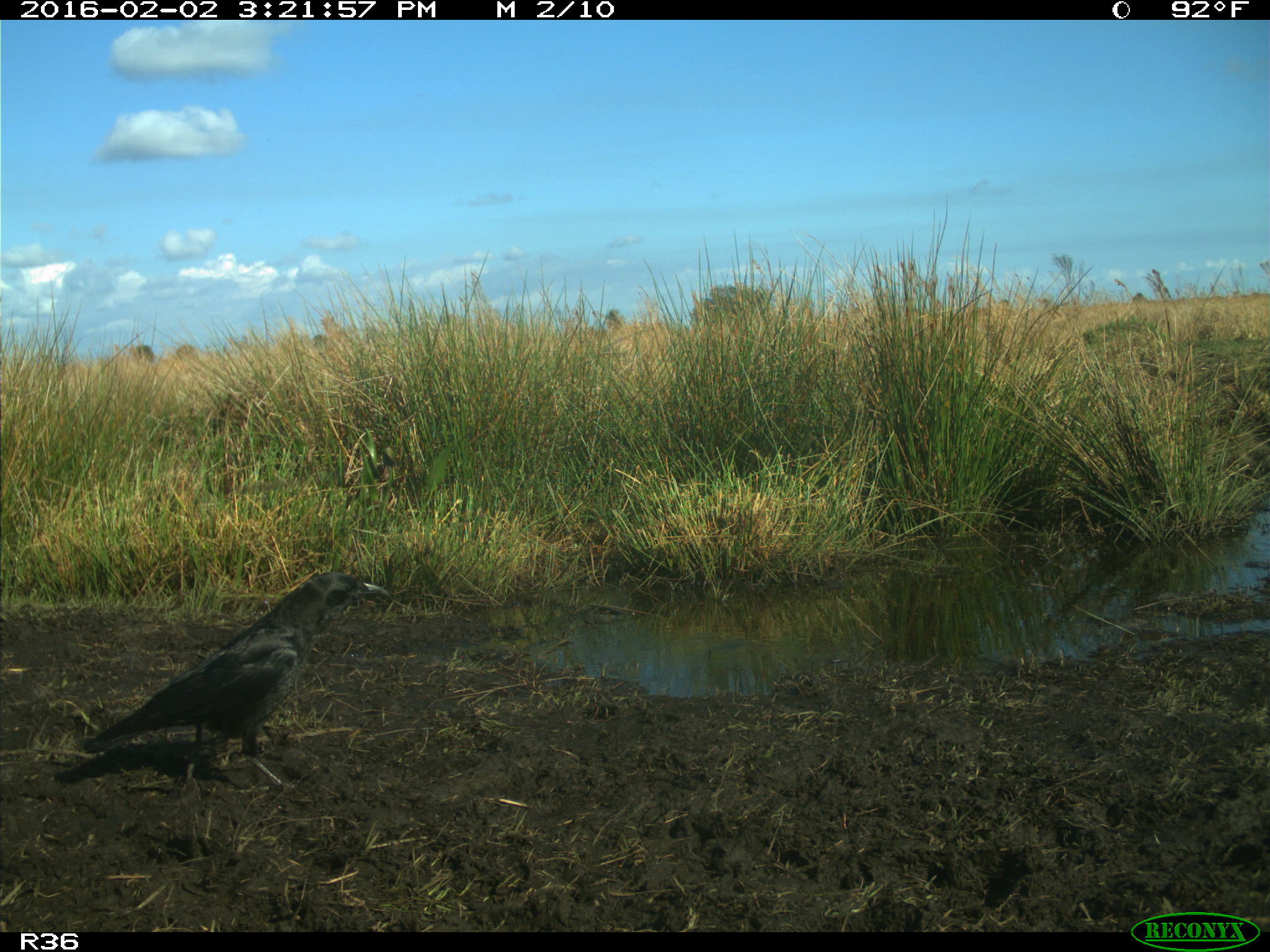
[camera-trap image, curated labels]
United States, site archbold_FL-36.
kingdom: Animalia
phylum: Chordata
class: Aves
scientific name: Aves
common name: birds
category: unidentified bird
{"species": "unidentified bird (birds) (Aves)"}